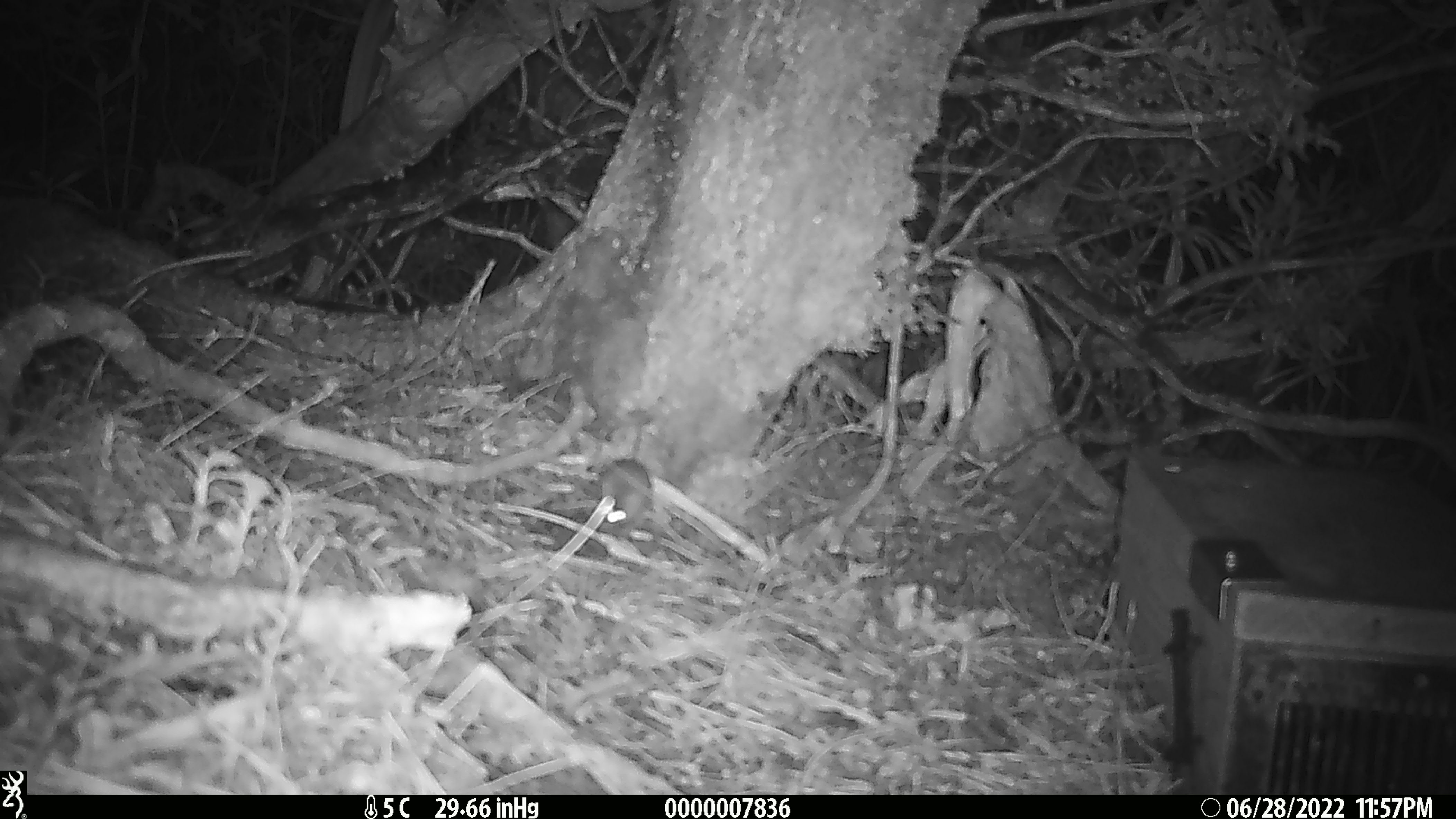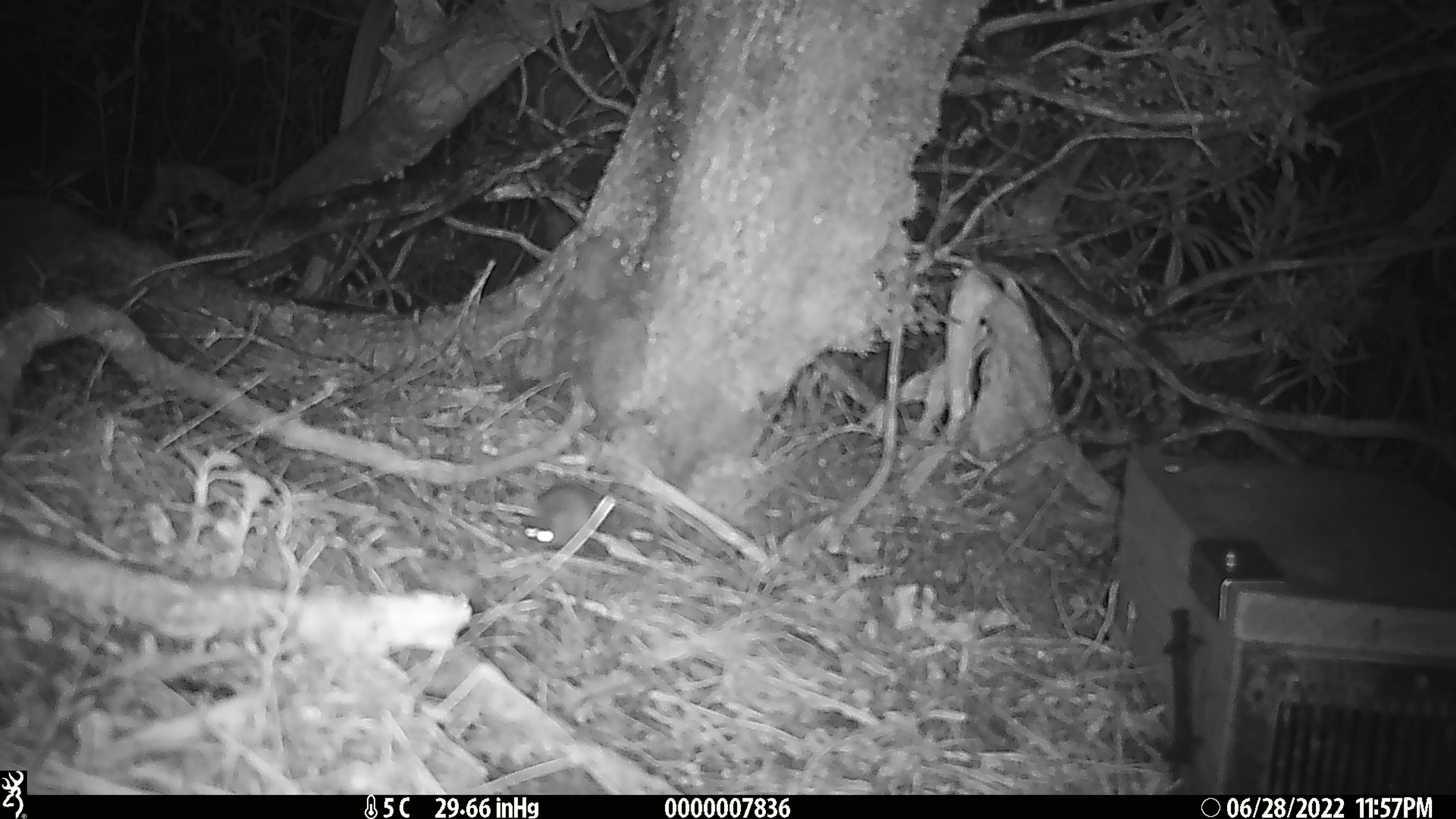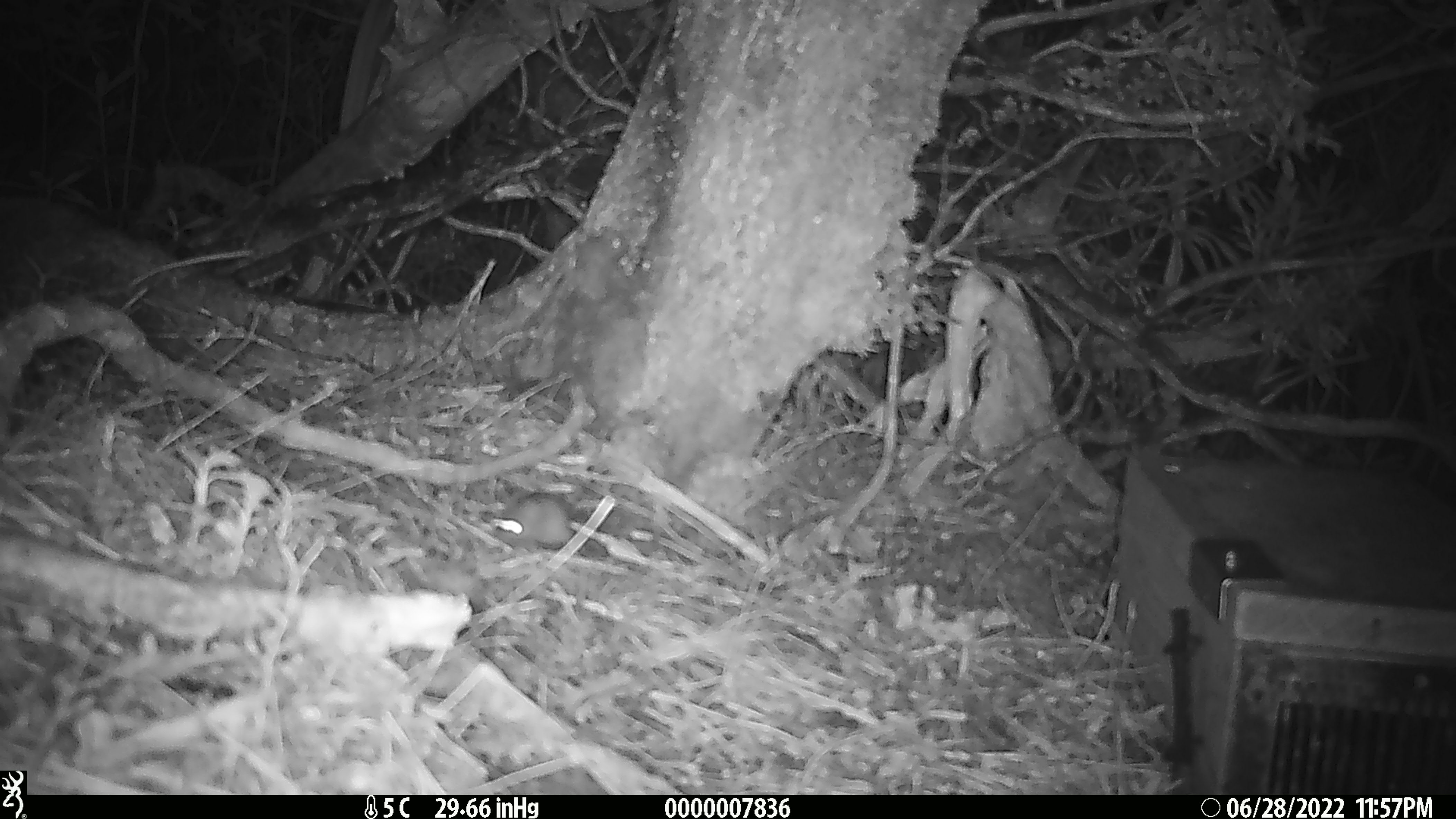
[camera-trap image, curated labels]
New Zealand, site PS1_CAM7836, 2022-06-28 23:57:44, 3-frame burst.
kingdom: Animalia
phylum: Chordata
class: Mammalia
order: Rodentia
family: Muridae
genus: Mus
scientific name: Mus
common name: mouse